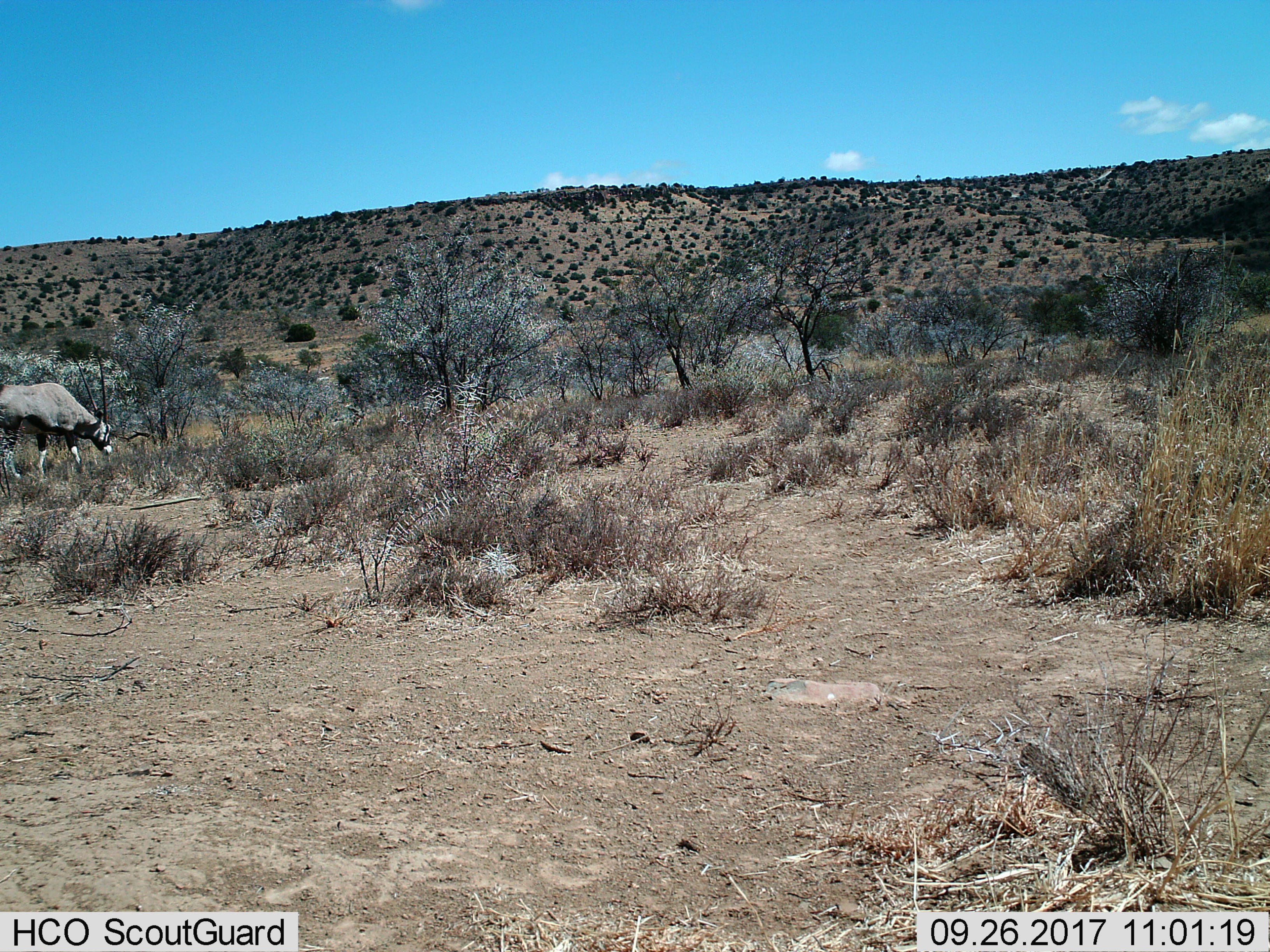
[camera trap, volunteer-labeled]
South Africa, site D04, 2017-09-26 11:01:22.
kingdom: Animalia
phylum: Chordata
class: Mammalia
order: Artiodactyla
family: Bovidae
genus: Oryx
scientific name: Oryx gazella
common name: gemsbok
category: gemsbokoryx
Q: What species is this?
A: Gemsbokoryx (gemsbok) (Oryx gazella).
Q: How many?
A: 1.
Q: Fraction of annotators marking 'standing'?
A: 12%.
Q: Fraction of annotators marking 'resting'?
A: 0%.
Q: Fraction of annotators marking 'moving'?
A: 0%.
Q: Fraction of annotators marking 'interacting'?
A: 0%.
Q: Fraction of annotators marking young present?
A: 0%.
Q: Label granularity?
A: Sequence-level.